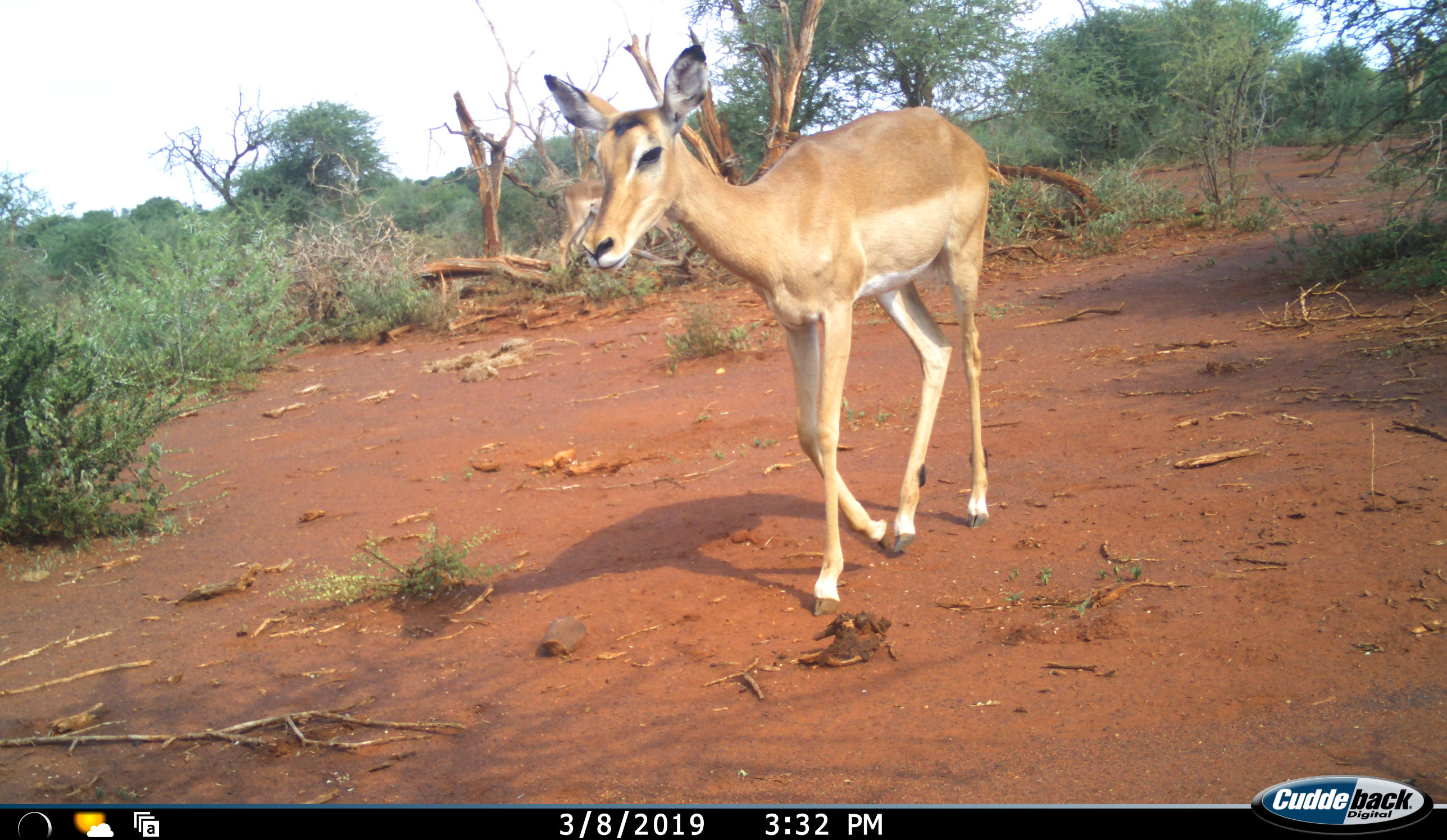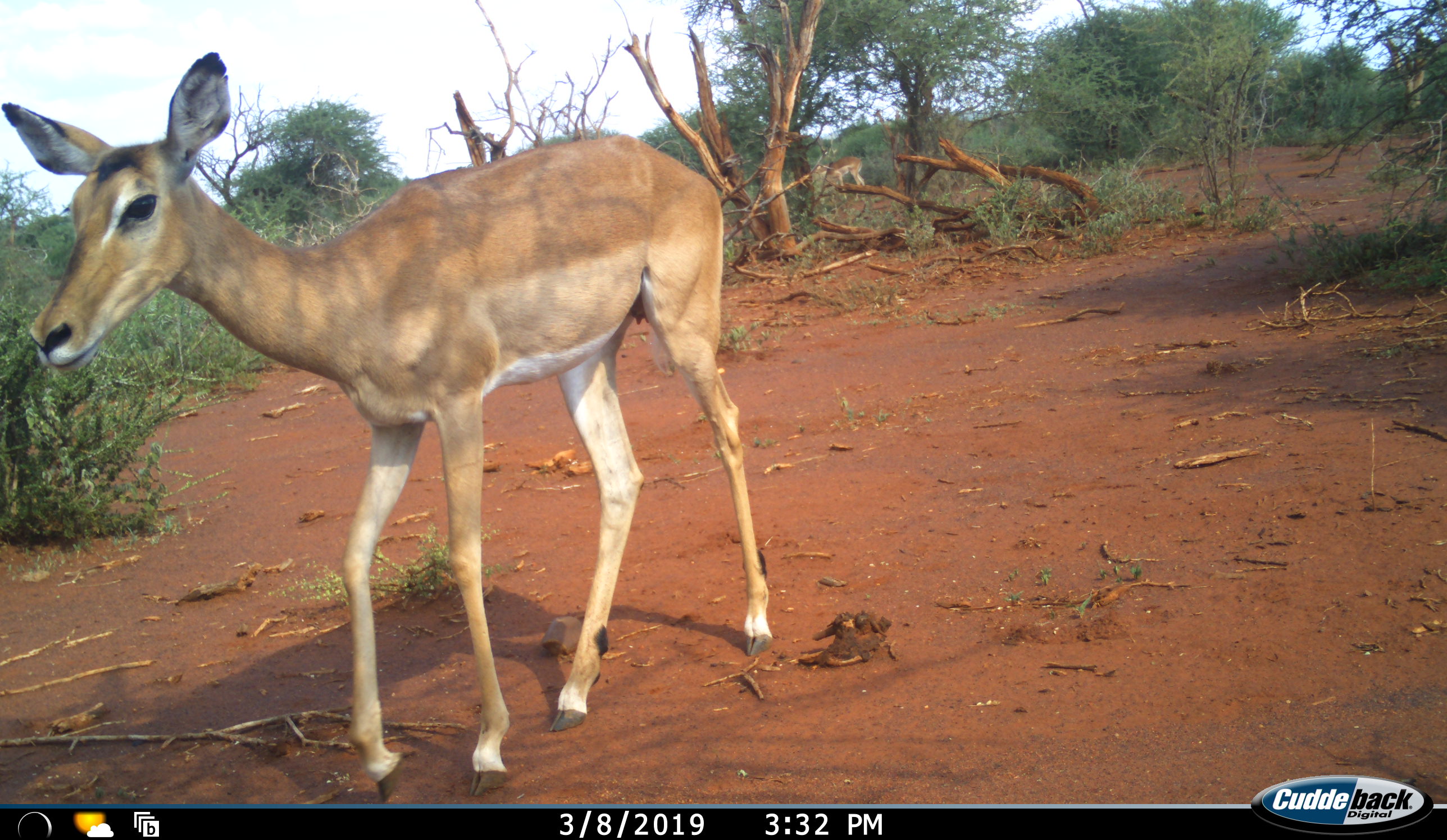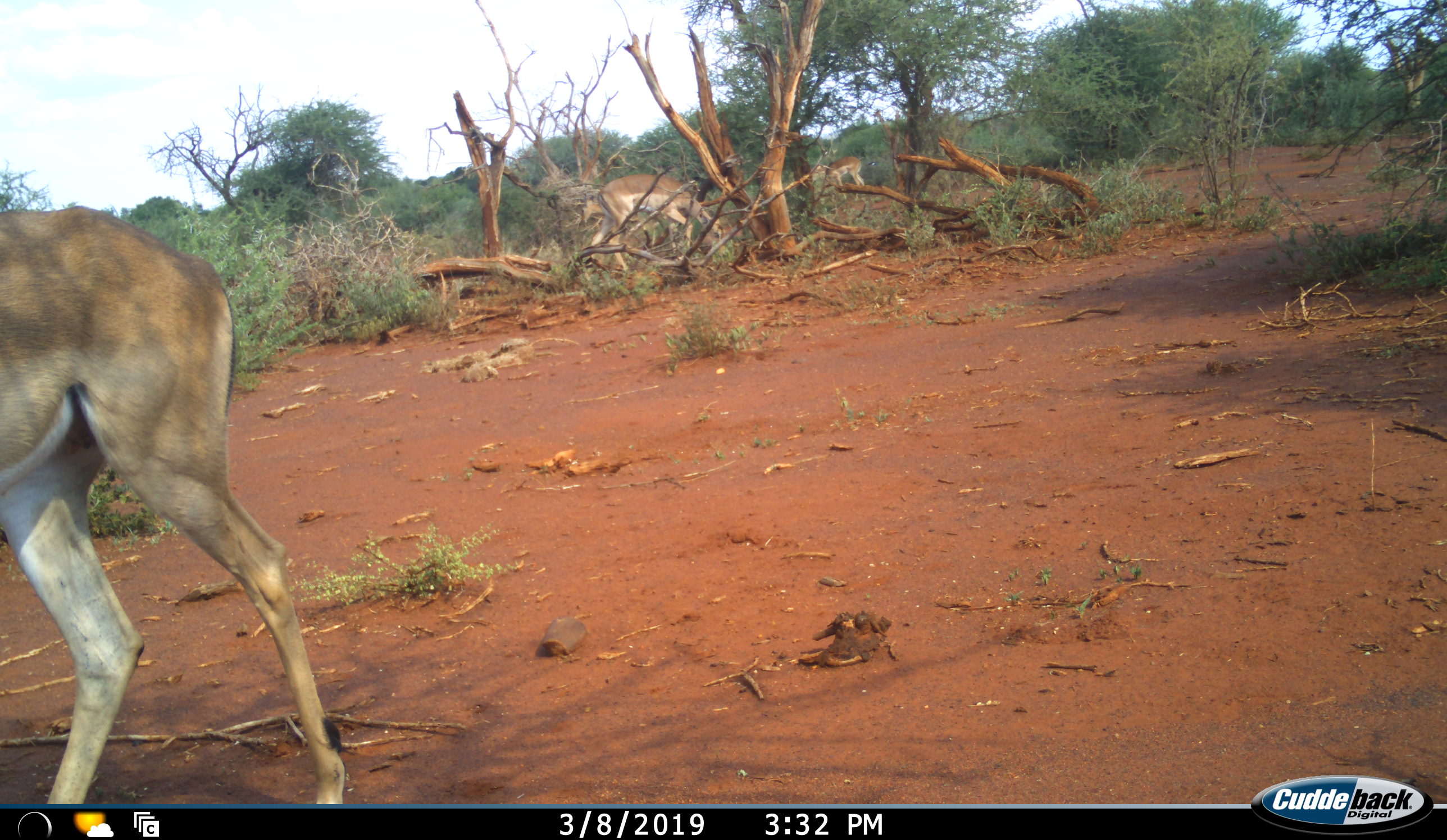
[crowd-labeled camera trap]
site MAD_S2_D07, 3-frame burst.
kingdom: Animalia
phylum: Chordata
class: Mammalia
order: Artiodactyla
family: Bovidae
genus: Aepyceros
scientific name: Aepyceros melampus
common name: impala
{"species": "impala (Aepyceros melampus)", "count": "3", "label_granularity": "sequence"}